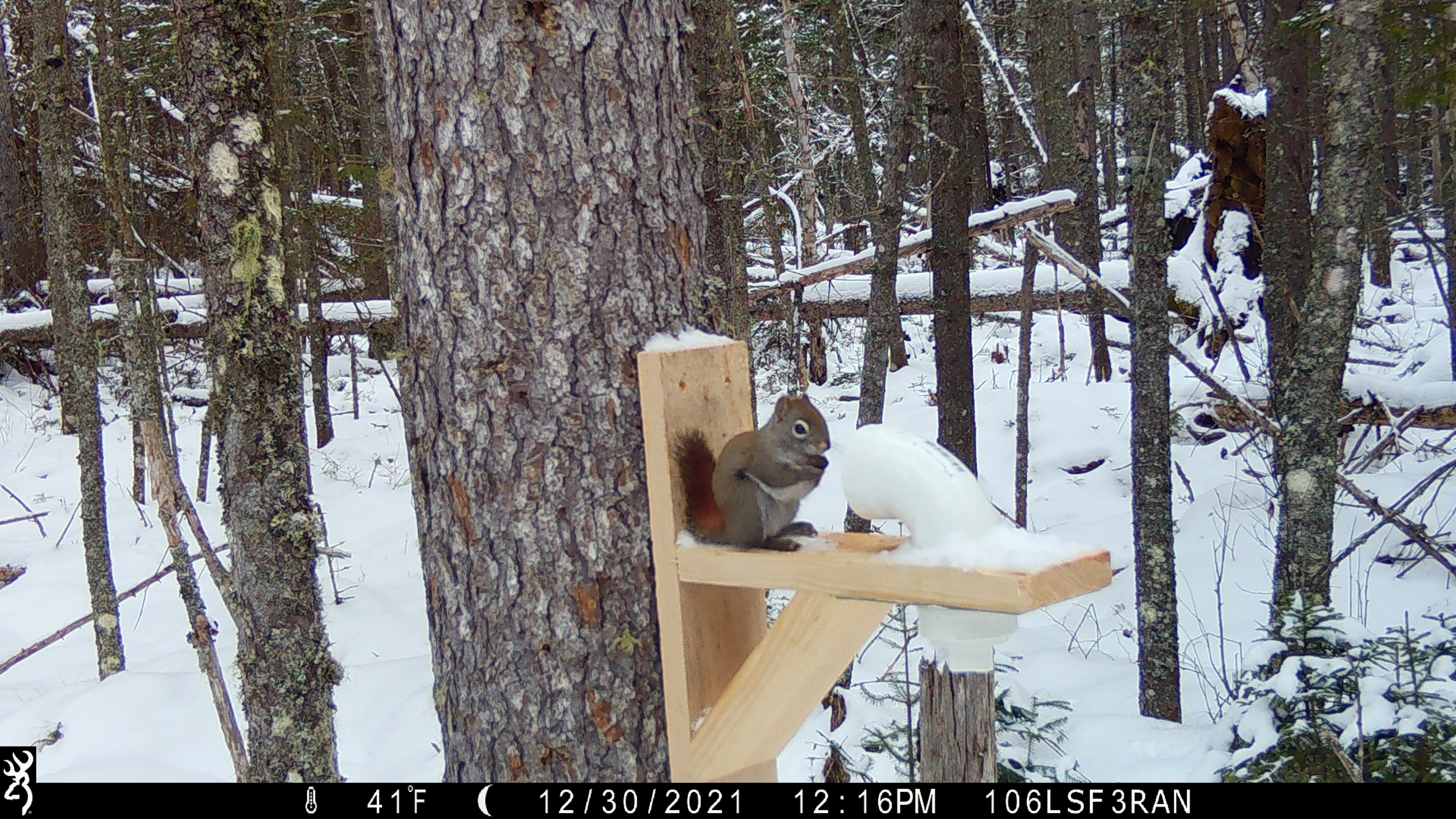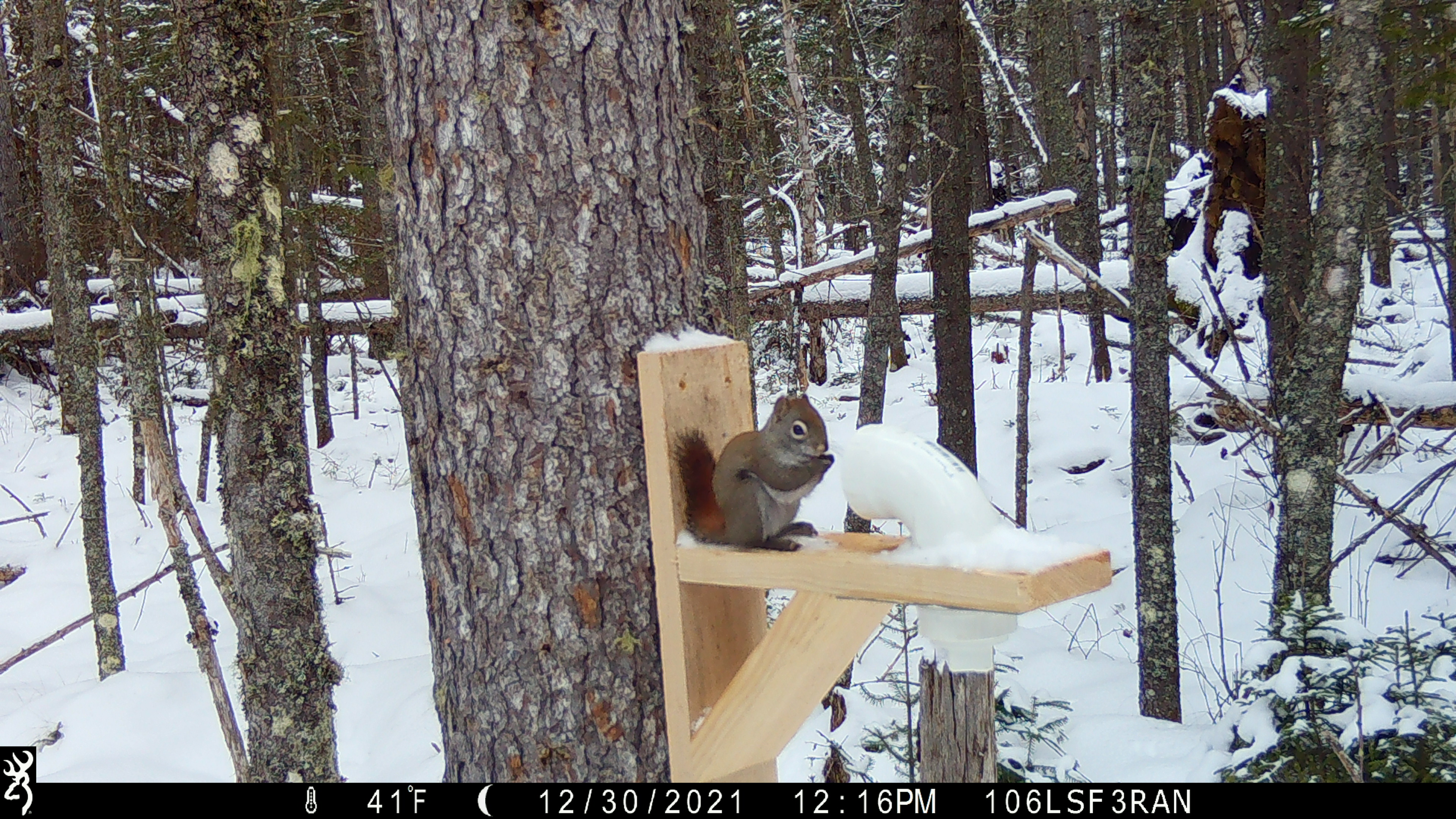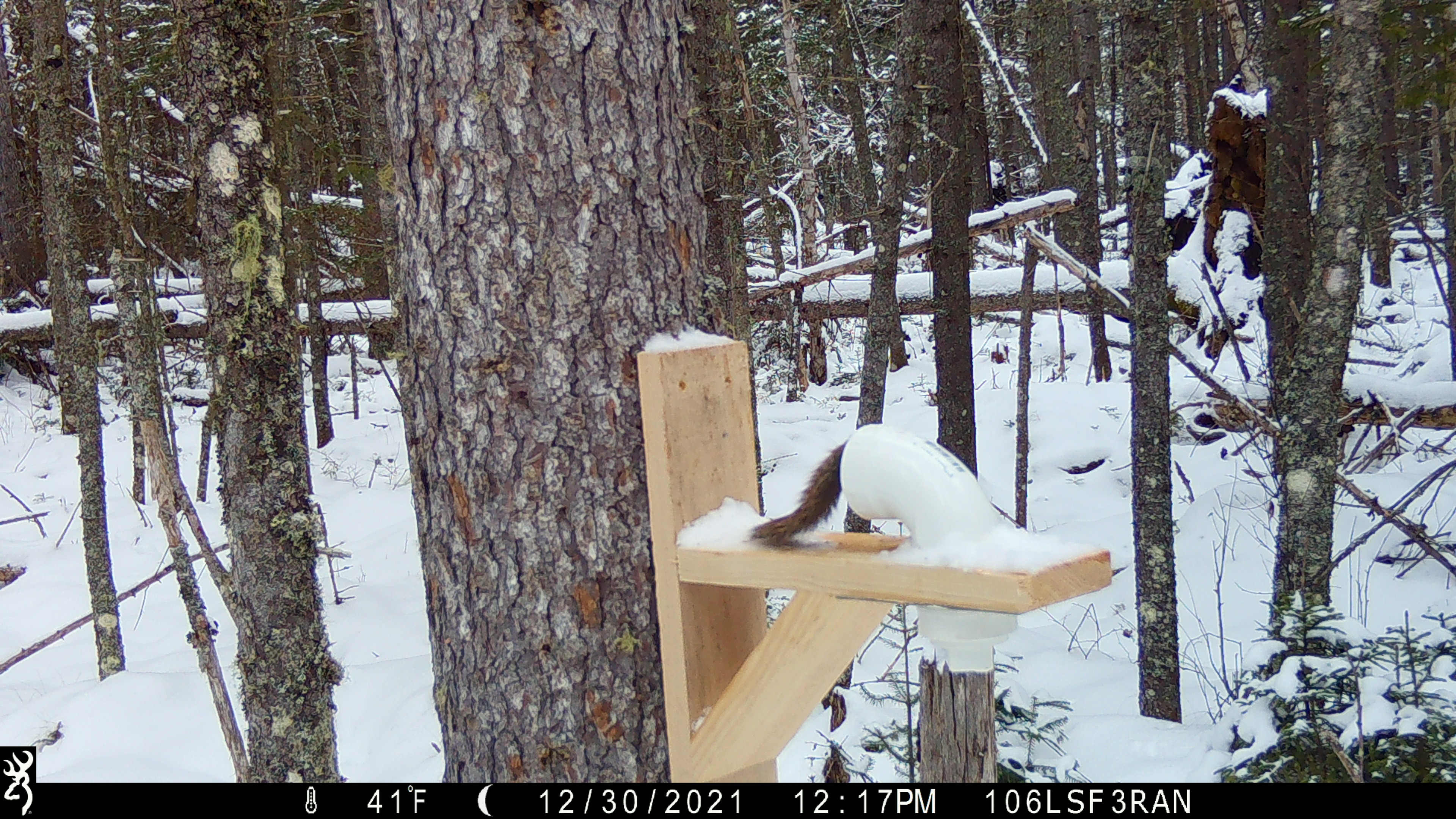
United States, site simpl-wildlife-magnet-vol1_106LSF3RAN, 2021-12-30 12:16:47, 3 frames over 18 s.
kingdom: Animalia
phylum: Chordata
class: Mammalia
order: Rodentia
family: Sciuridae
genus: Tamiasciurus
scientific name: Tamiasciurus hudsonicus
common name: red squirrel